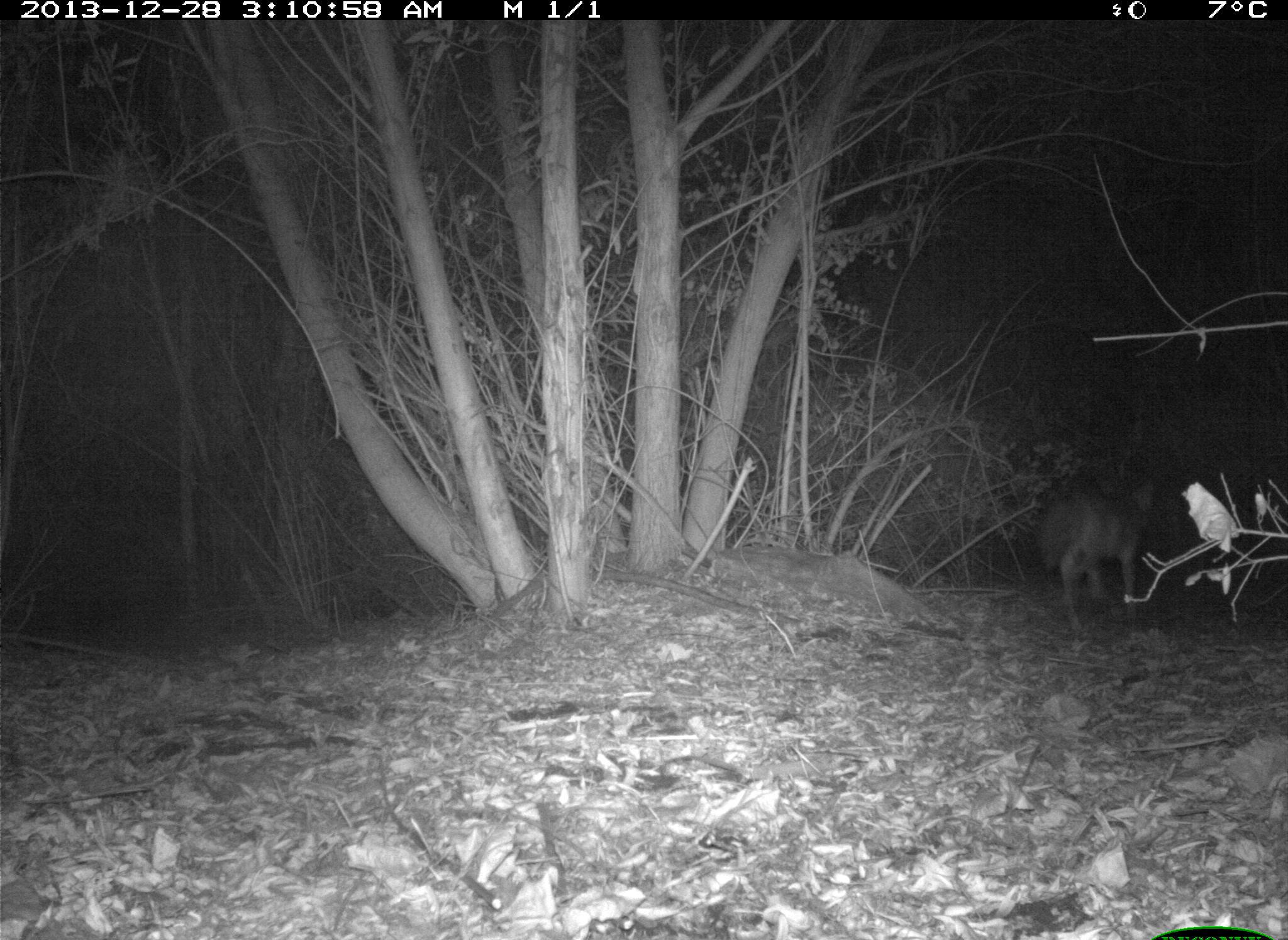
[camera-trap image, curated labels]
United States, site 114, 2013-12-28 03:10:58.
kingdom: Animalia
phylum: Chordata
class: Mammalia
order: Carnivora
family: Canidae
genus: Canis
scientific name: Canis latrans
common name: coyote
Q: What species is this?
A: Coyote (Canis latrans).